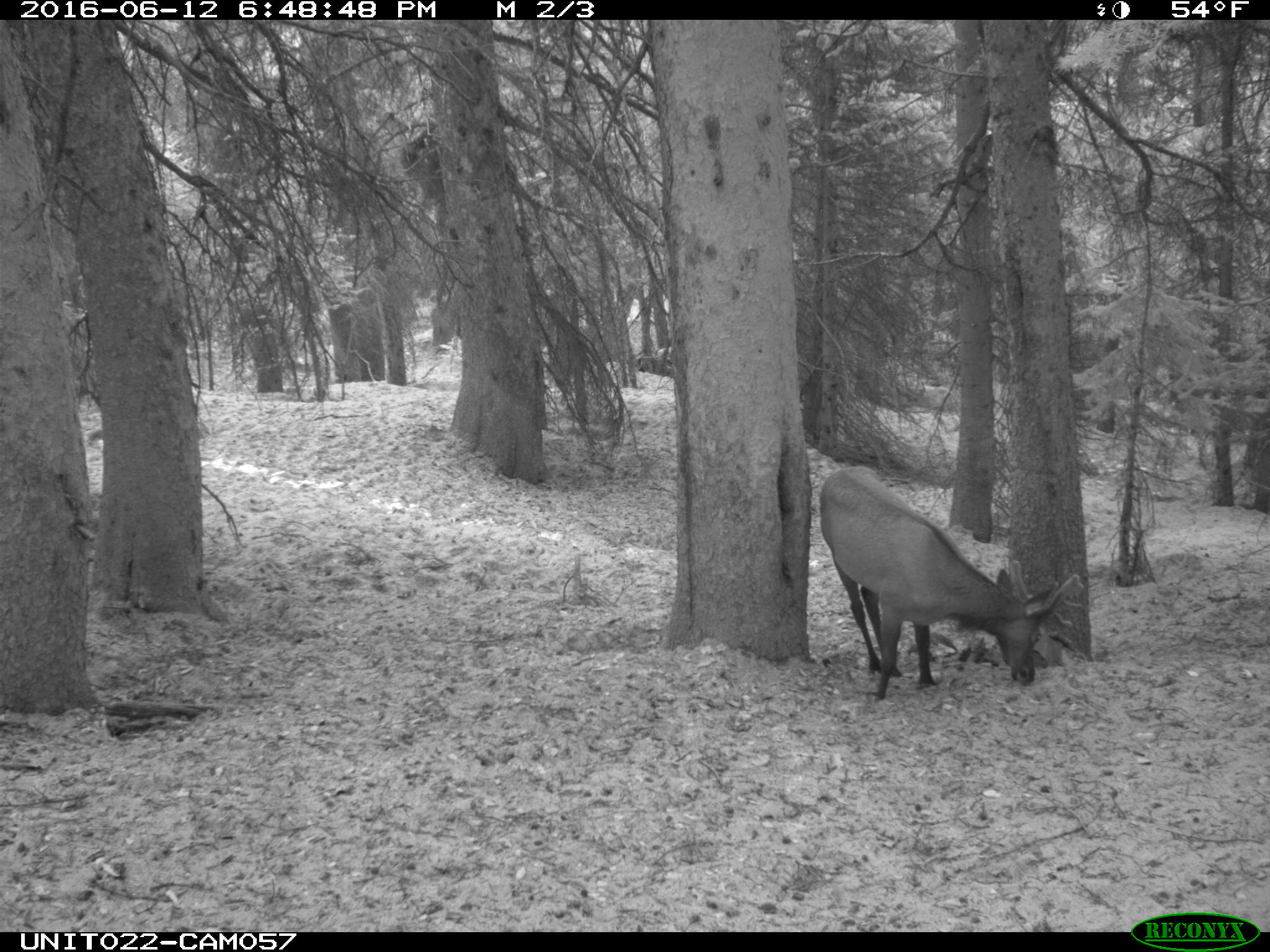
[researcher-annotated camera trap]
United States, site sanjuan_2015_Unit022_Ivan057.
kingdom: Animalia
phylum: Chordata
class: Mammalia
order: Artiodactyla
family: Cervidae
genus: Cervus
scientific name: Cervus elaphus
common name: red deer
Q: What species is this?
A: Cervus elaphus (red deer).